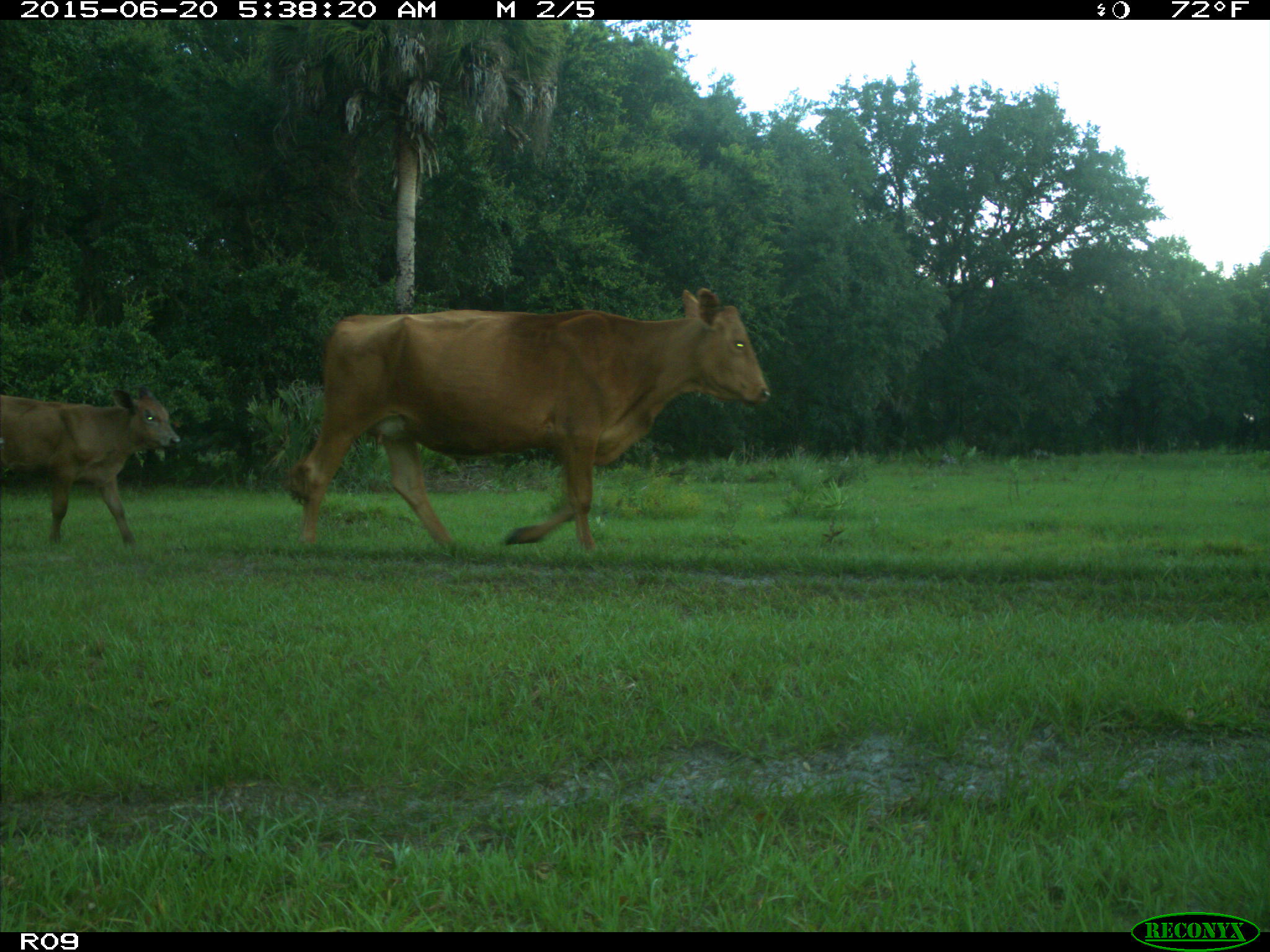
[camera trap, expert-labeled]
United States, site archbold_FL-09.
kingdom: Animalia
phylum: Chordata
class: Mammalia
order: Artiodactyla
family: Bovidae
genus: Bos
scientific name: Bos taurus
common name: domestic cow